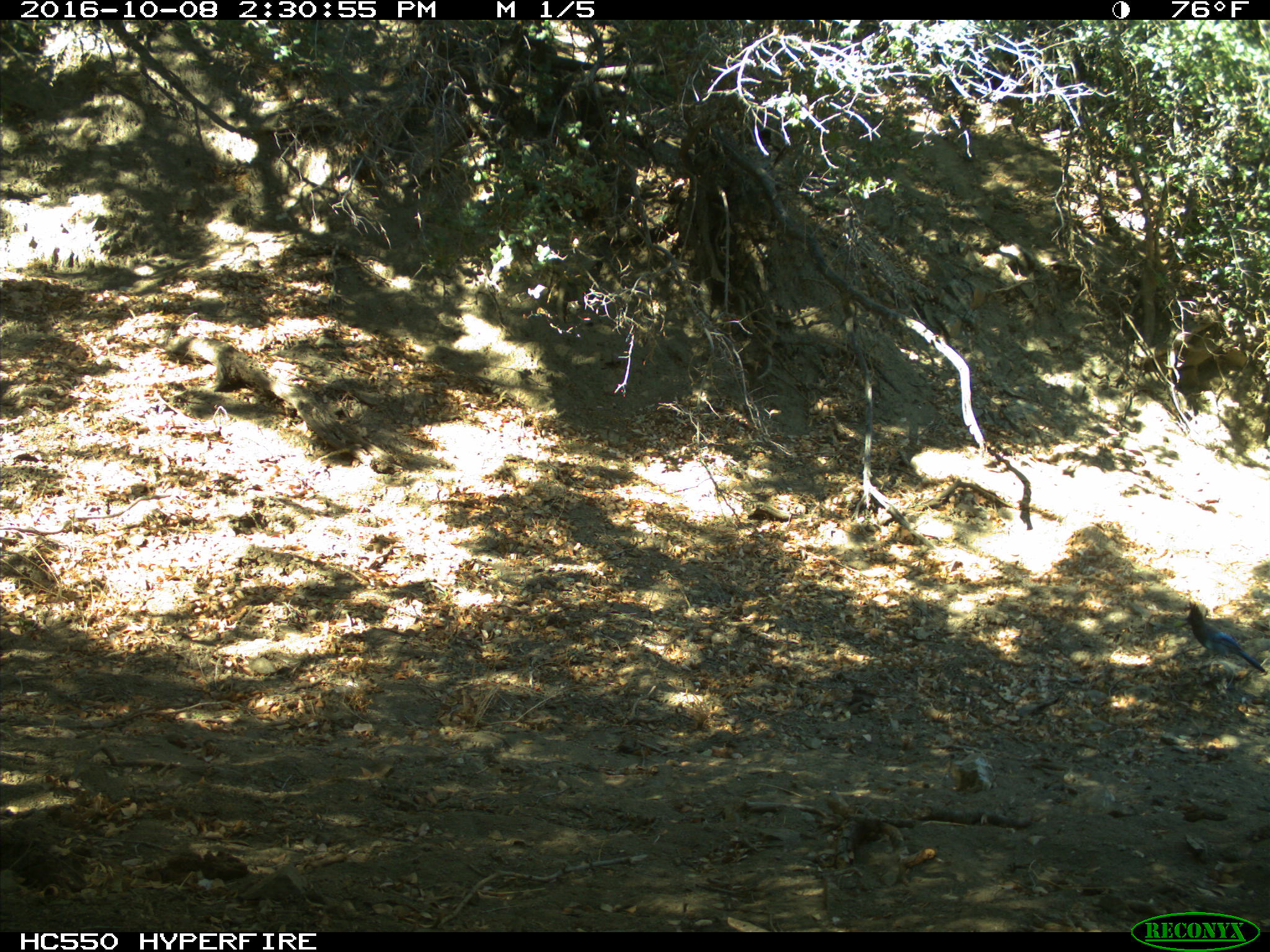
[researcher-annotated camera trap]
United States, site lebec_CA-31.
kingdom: Animalia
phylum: Chordata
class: Aves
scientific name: Aves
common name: birds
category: unidentified bird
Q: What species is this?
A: Unidentified bird (birds) (Aves).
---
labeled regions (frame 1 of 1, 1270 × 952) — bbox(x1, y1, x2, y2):
animal: bbox(1187, 600, 1268, 677)